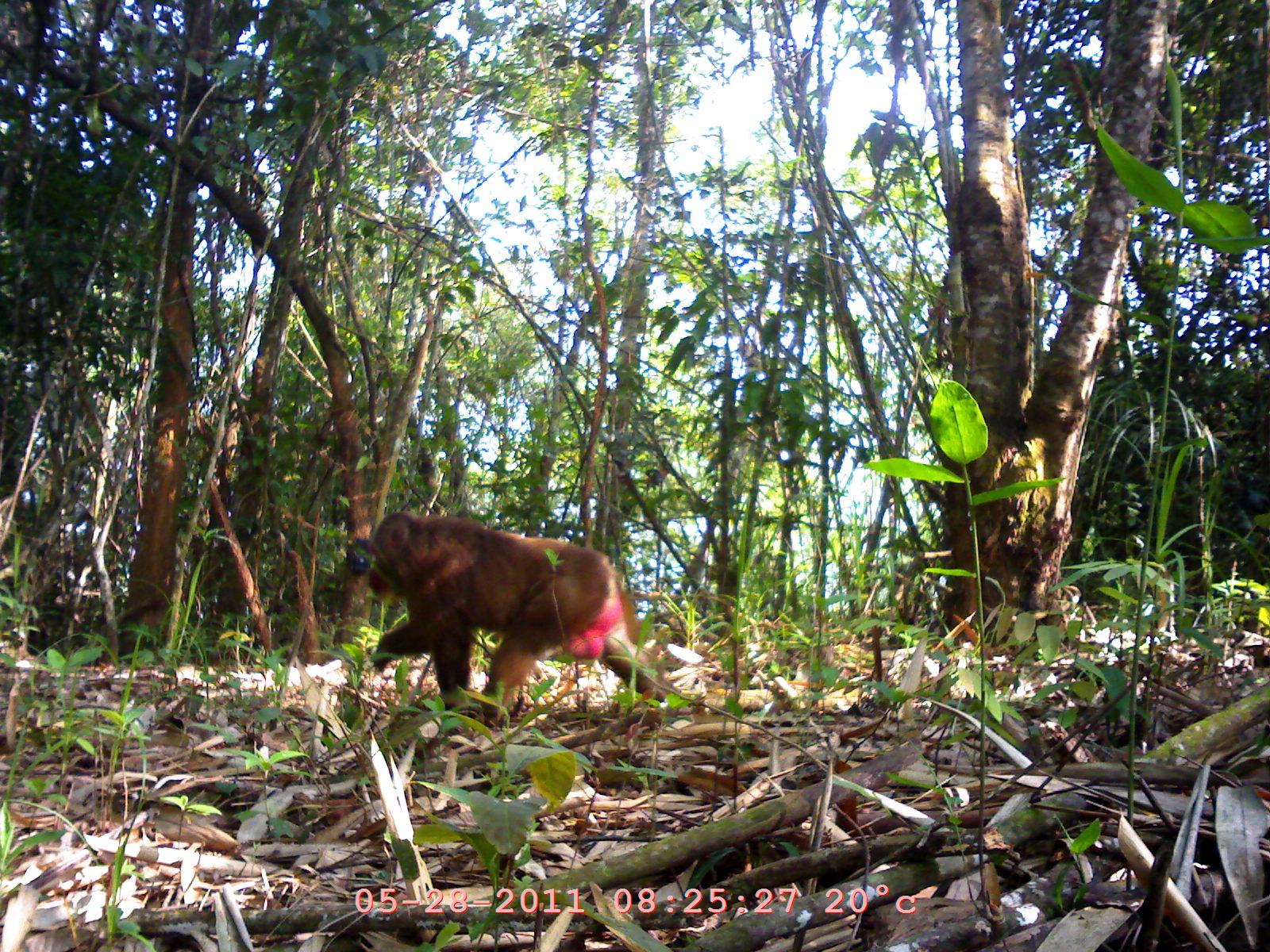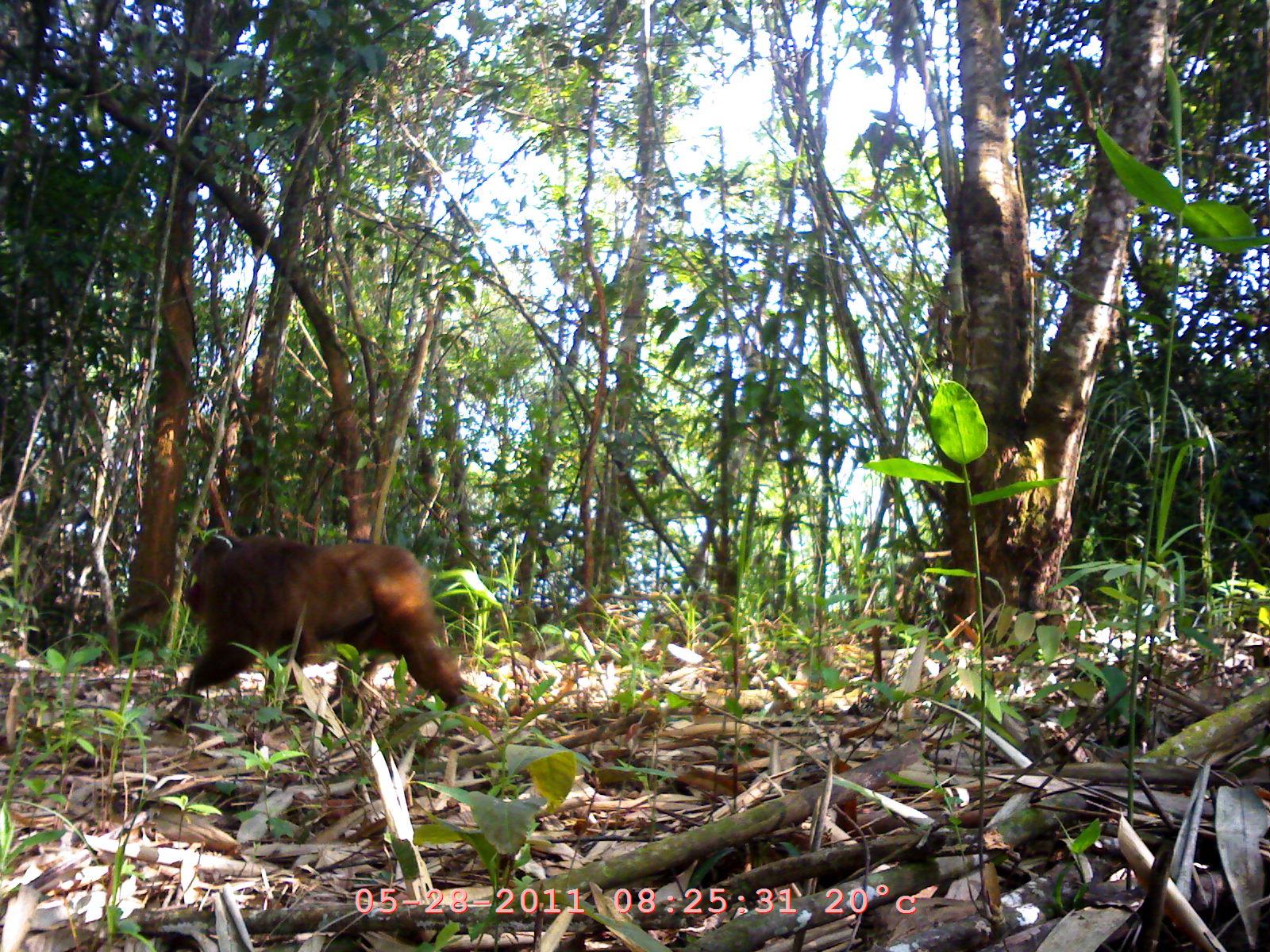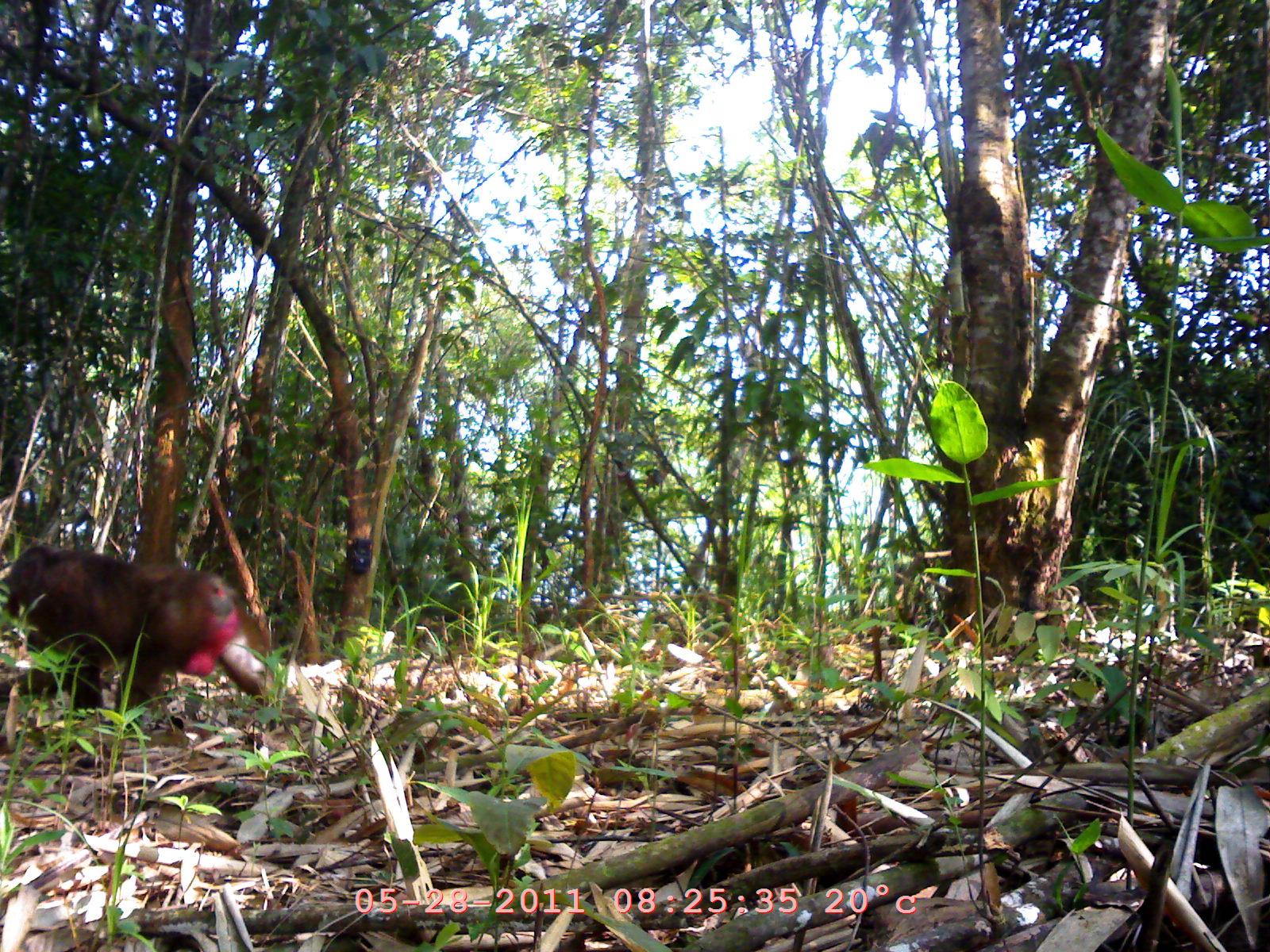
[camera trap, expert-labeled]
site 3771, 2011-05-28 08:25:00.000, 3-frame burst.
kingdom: Animalia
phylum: Chordata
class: Mammalia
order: Primates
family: Cercopithecidae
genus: Macaca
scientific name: Macaca arctoides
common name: stump-tailed macaque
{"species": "Macaca arctoides (stump-tailed macaque)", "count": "1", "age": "adult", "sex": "male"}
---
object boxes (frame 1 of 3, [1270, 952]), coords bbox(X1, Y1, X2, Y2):
macaca arctoides: bbox(363, 511, 677, 733)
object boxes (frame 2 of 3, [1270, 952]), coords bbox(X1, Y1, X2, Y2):
macaca arctoides: bbox(150, 533, 472, 718)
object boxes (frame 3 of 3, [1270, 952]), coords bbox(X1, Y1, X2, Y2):
macaca arctoides: bbox(3, 542, 275, 717)